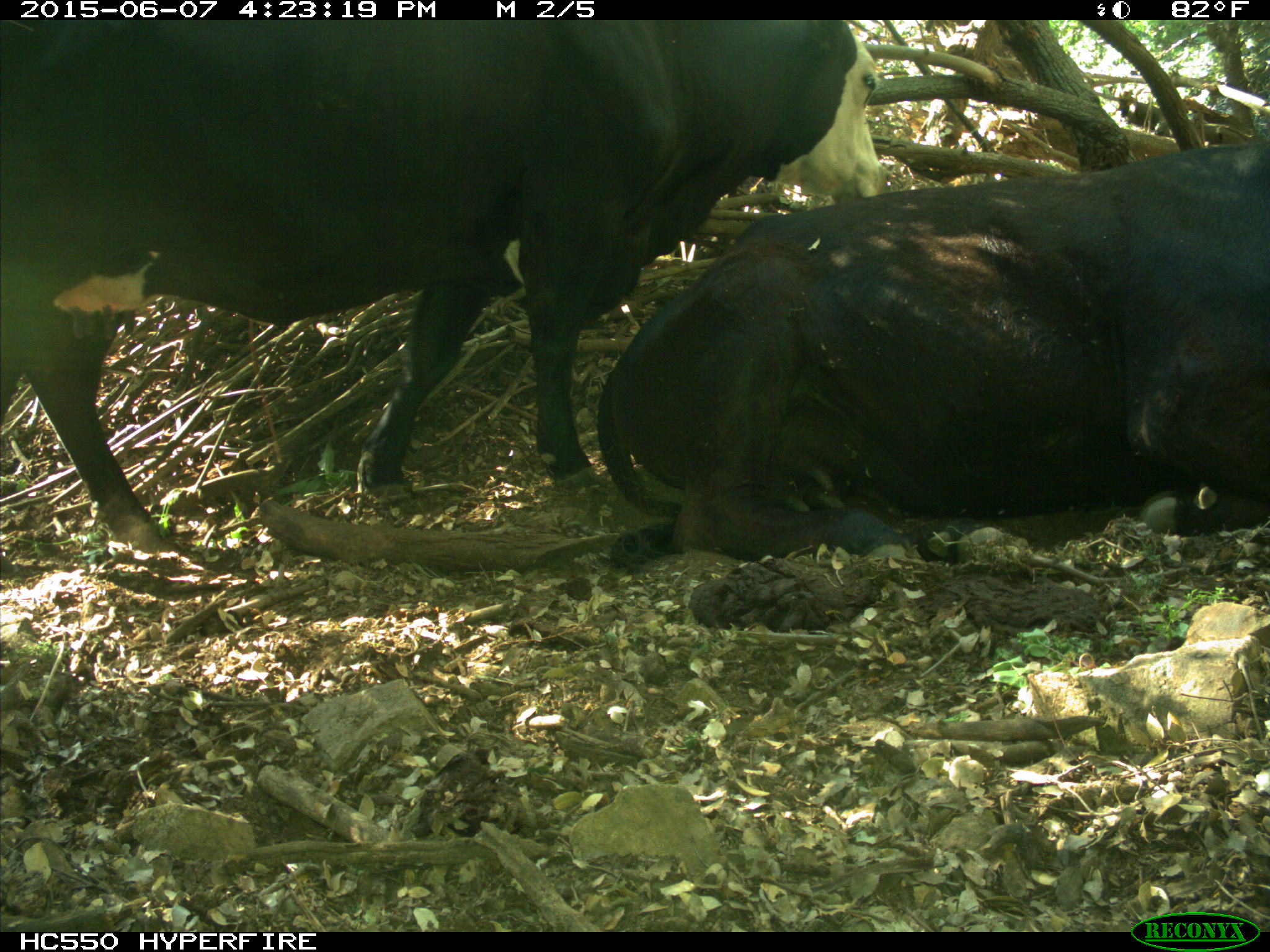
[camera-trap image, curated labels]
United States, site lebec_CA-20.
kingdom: Animalia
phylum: Chordata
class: Mammalia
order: Artiodactyla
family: Bovidae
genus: Bos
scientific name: Bos taurus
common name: domestic cow